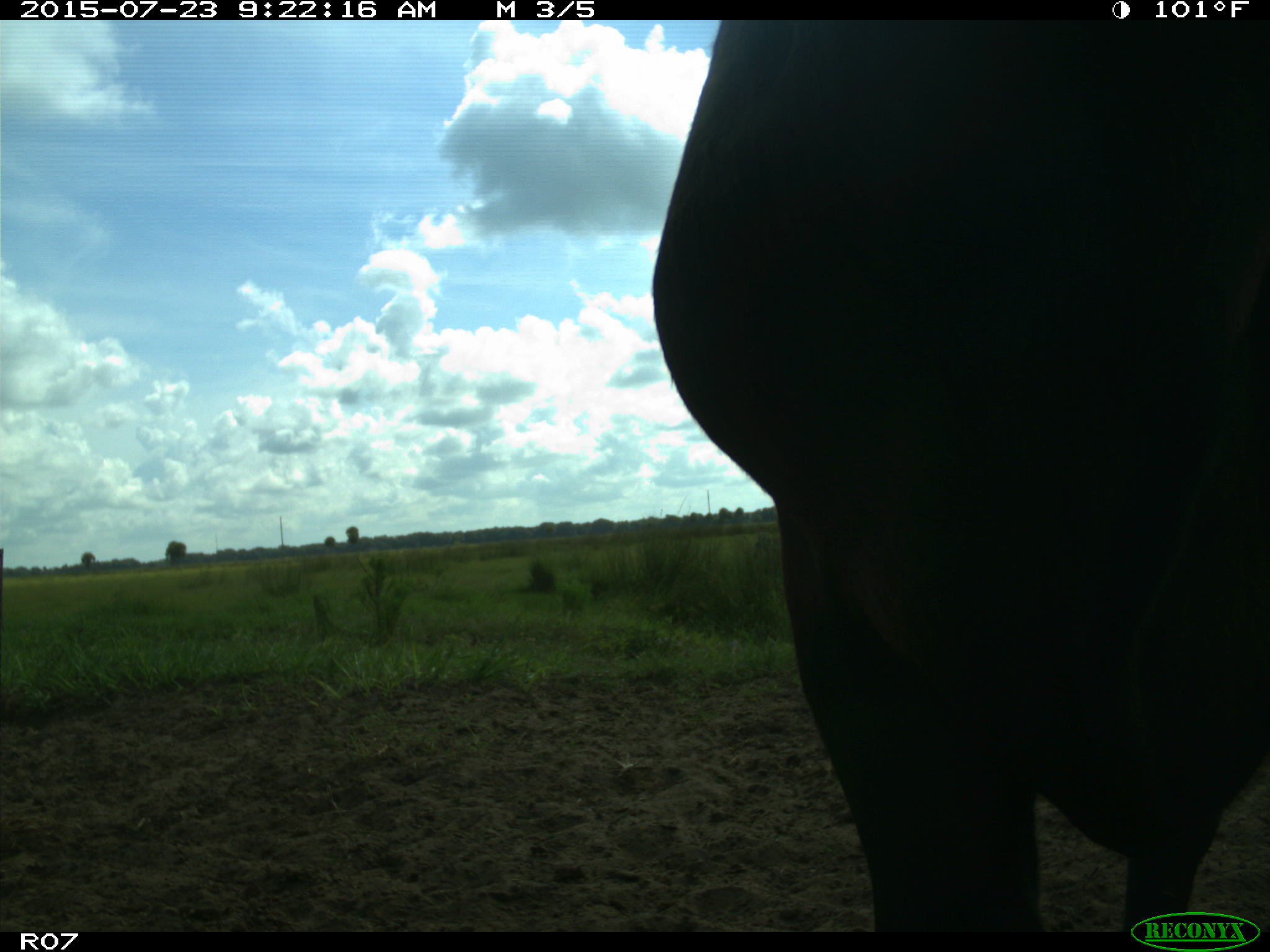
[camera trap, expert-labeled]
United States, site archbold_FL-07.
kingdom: Animalia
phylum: Chordata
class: Mammalia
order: Artiodactyla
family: Bovidae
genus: Bos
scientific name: Bos taurus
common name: domestic cow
Bos taurus (domestic cow).